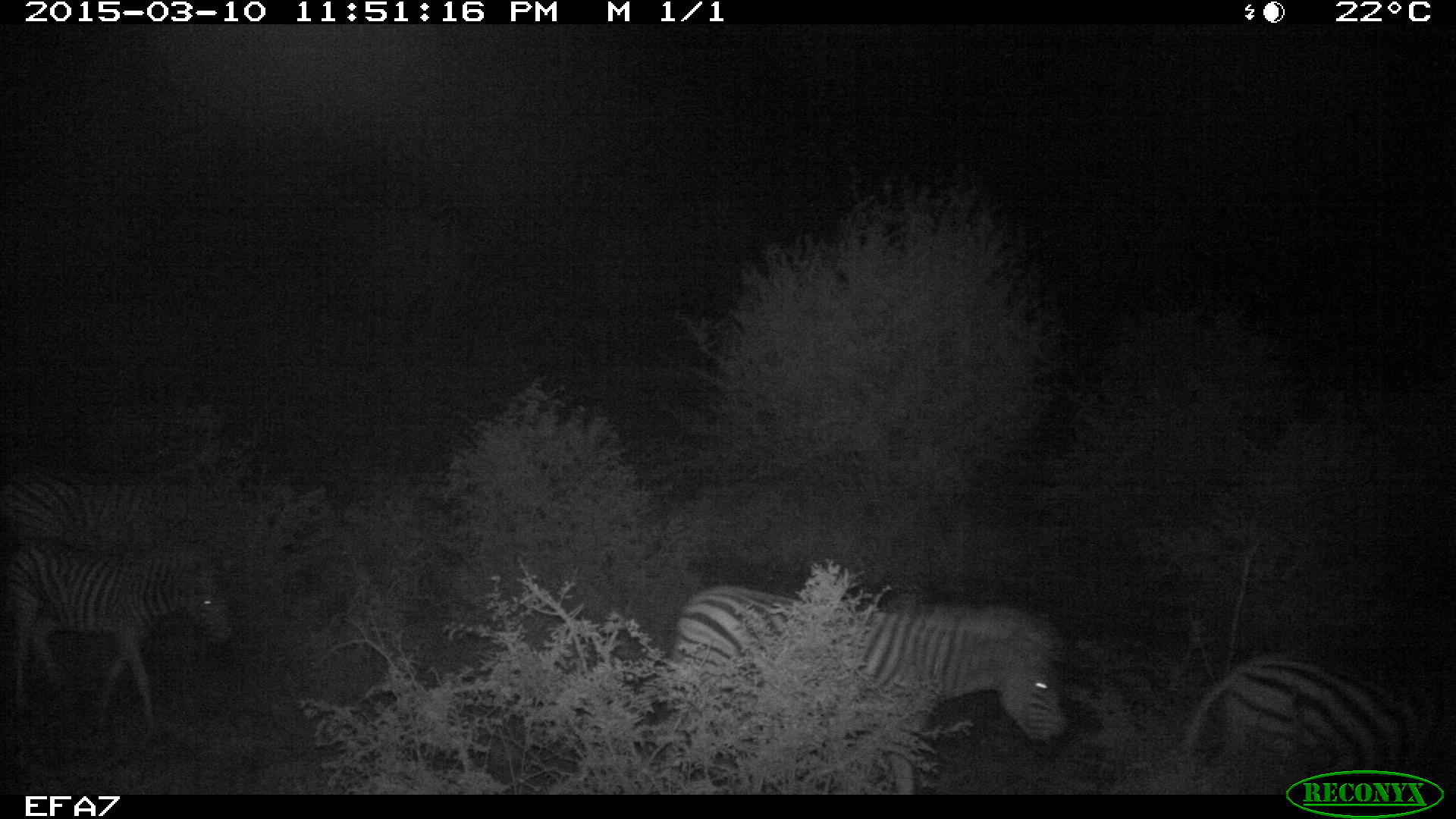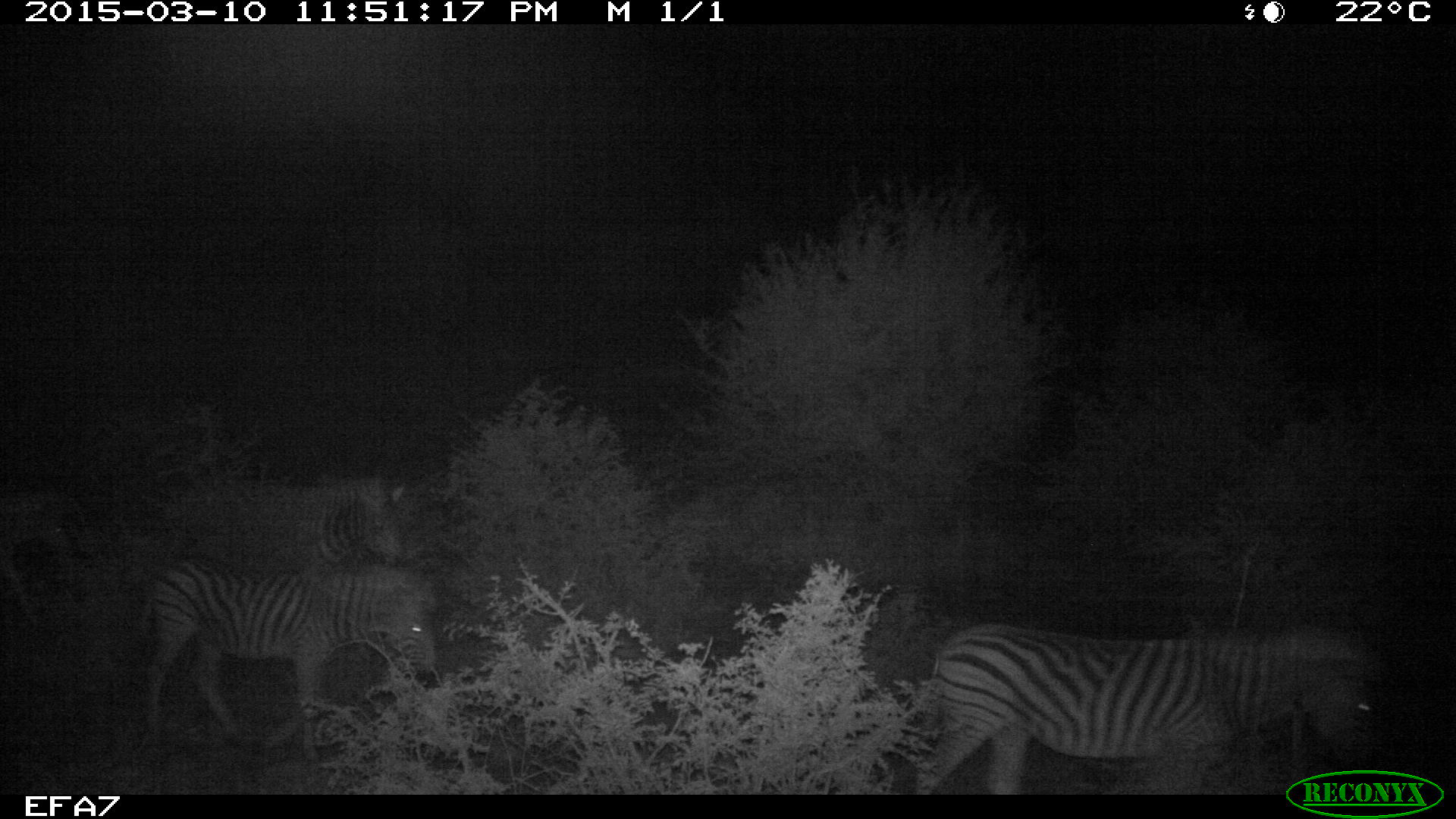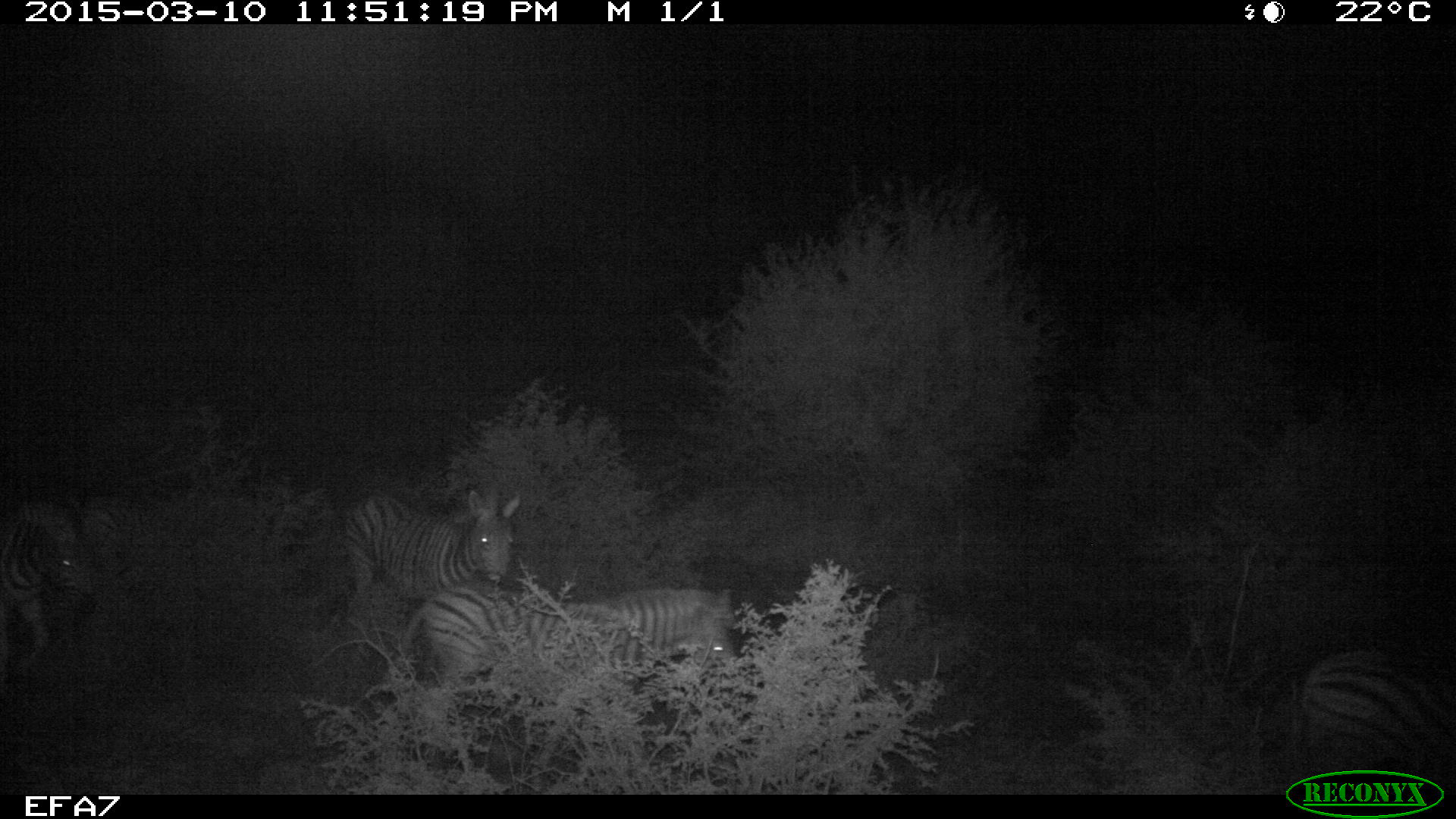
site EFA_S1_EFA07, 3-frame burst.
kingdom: Animalia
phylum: Chordata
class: Mammalia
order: Perissodactyla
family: Equidae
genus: Equus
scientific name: Equus quagga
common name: plains zebra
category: zebraplains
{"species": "zebraplains (plains zebra) (Equus quagga)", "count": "5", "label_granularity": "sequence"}